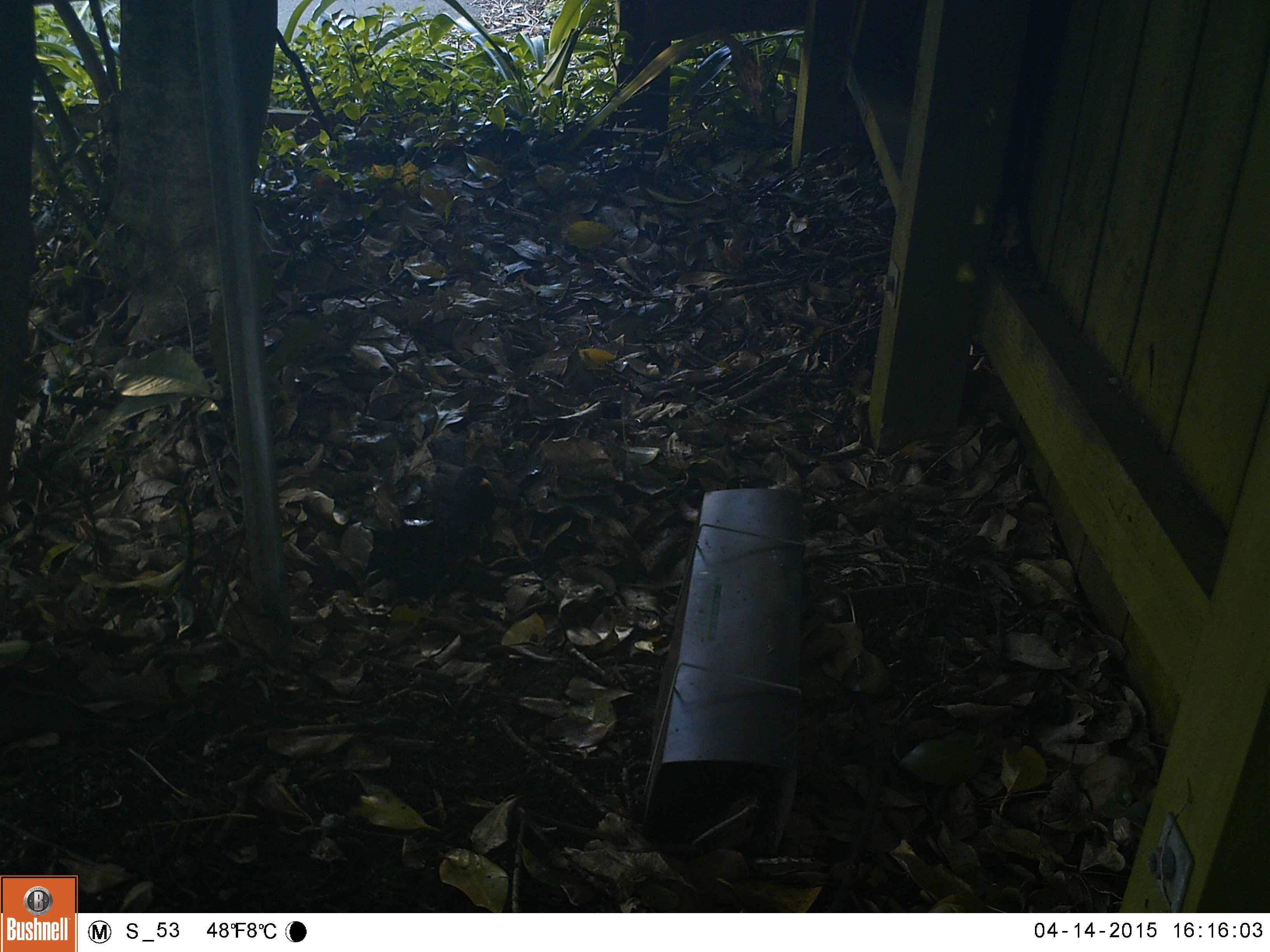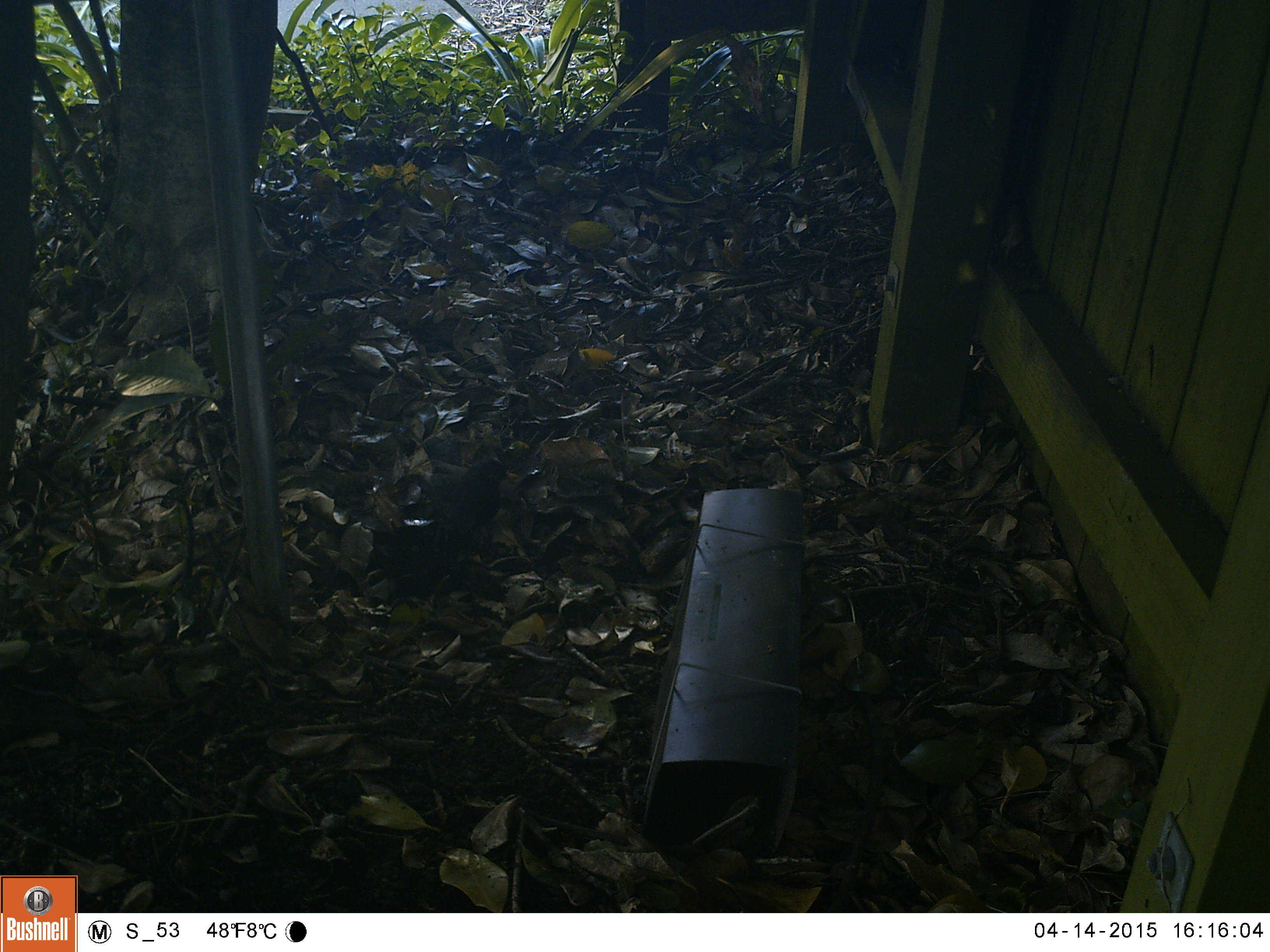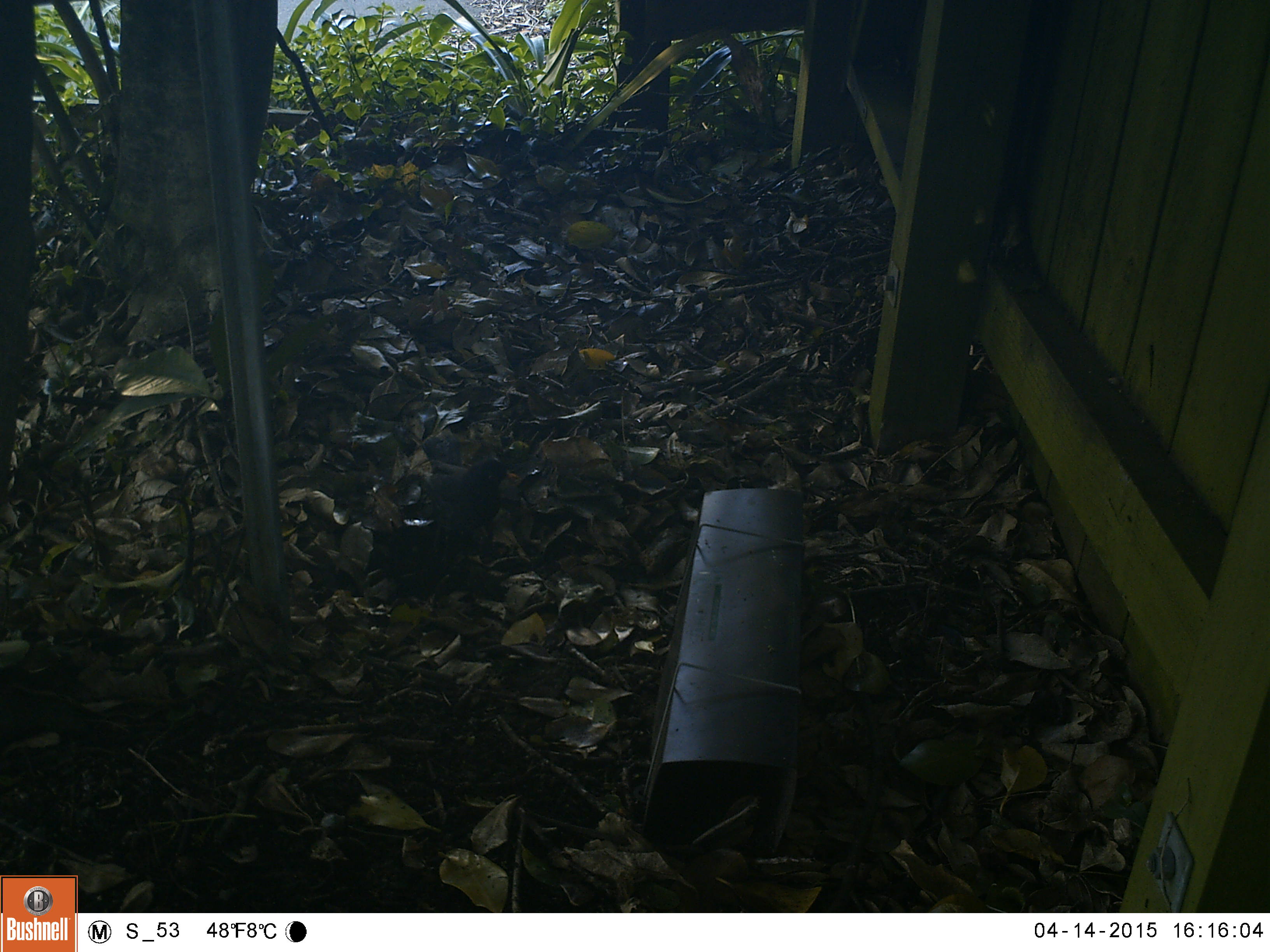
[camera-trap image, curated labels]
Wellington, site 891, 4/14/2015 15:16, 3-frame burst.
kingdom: Animalia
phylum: Chordata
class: Aves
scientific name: Aves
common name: bird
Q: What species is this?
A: Bird (Aves).